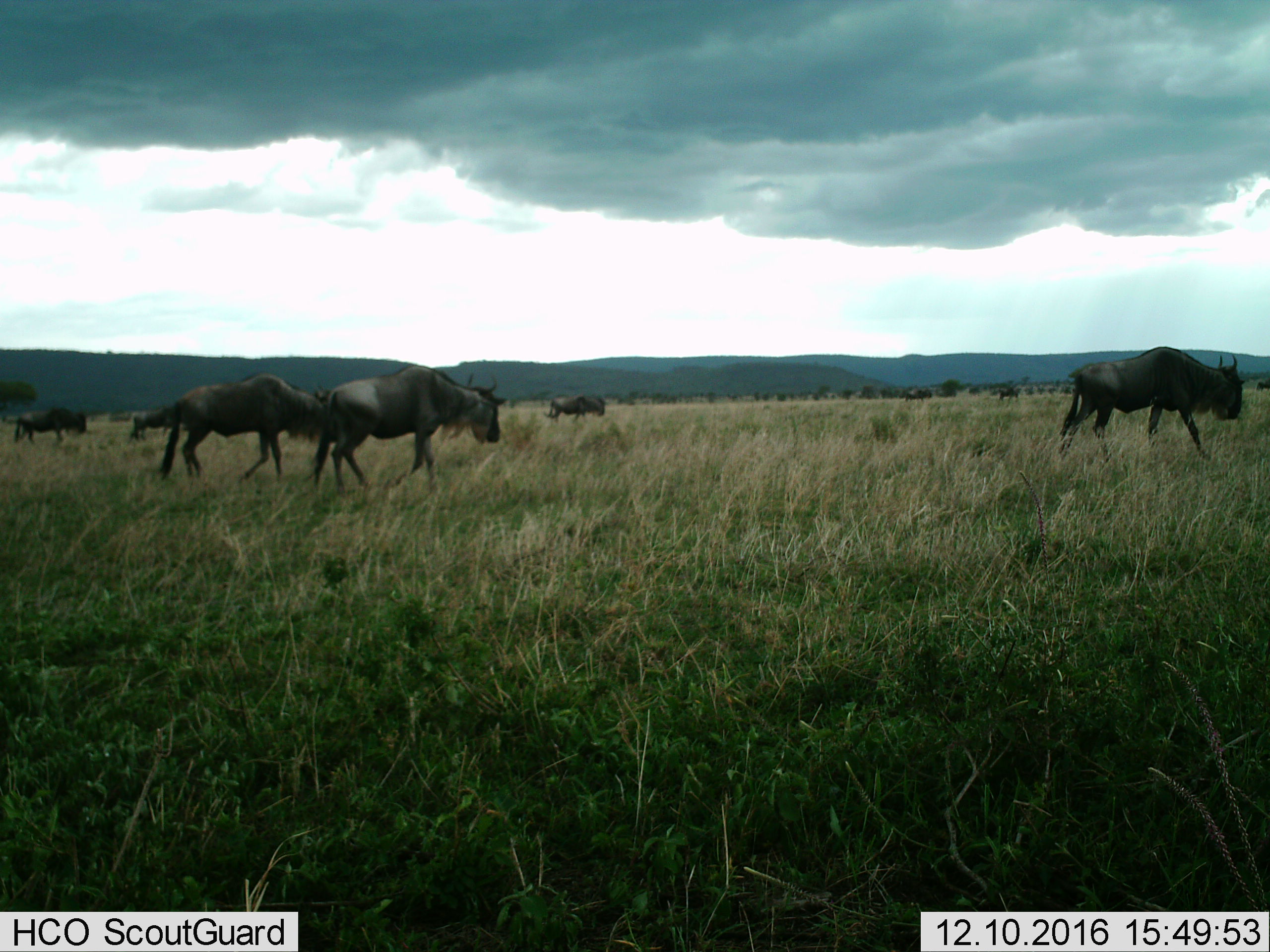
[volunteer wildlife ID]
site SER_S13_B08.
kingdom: Animalia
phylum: Chordata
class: Mammalia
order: Artiodactyla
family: Bovidae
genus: Connochaetes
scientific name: Connochaetes taurinus taurinus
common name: blue wildebeest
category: wildebeestblue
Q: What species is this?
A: Wildebeestblue (blue wildebeest) (Connochaetes taurinus taurinus).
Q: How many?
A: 5.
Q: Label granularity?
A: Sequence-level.